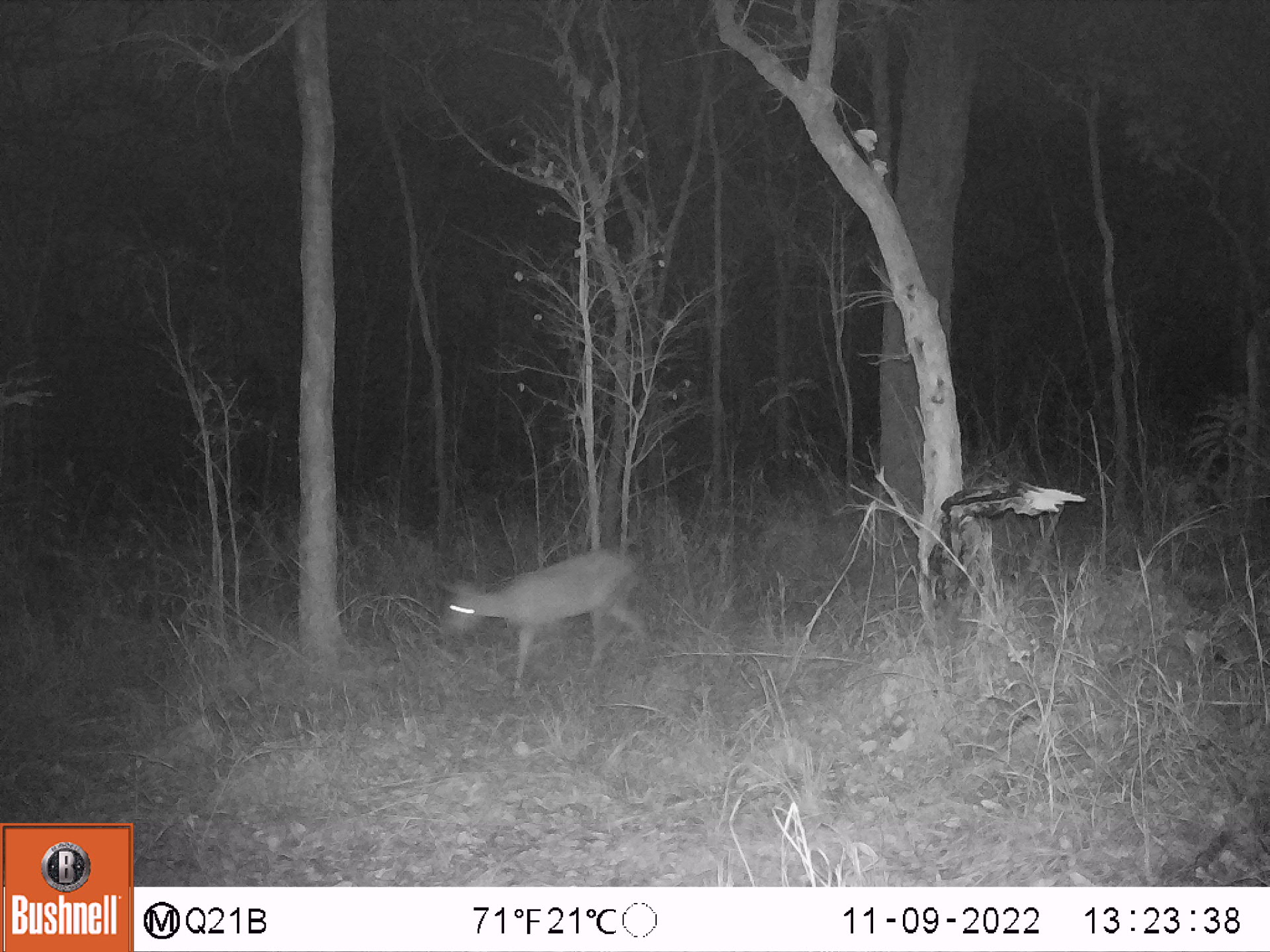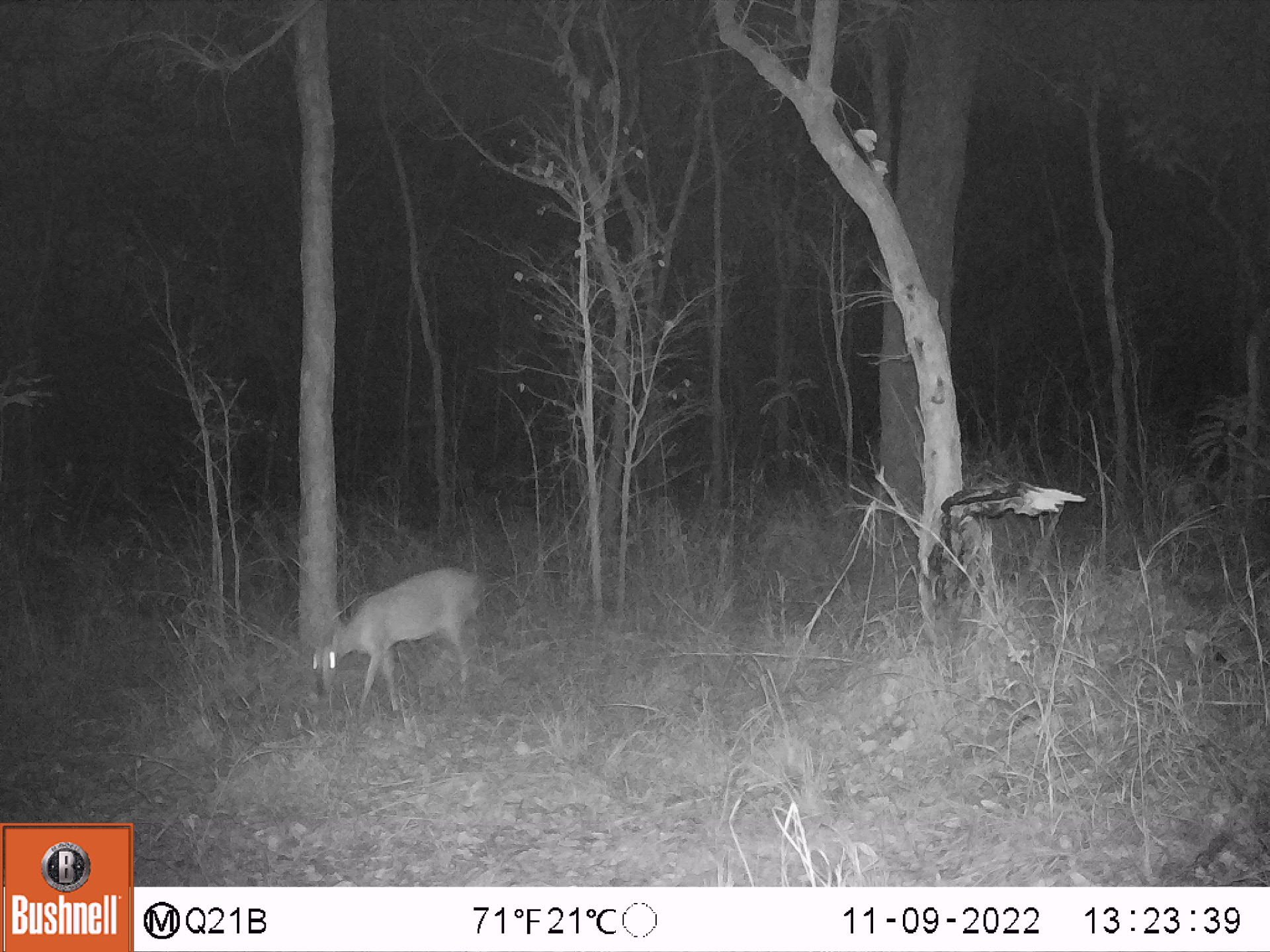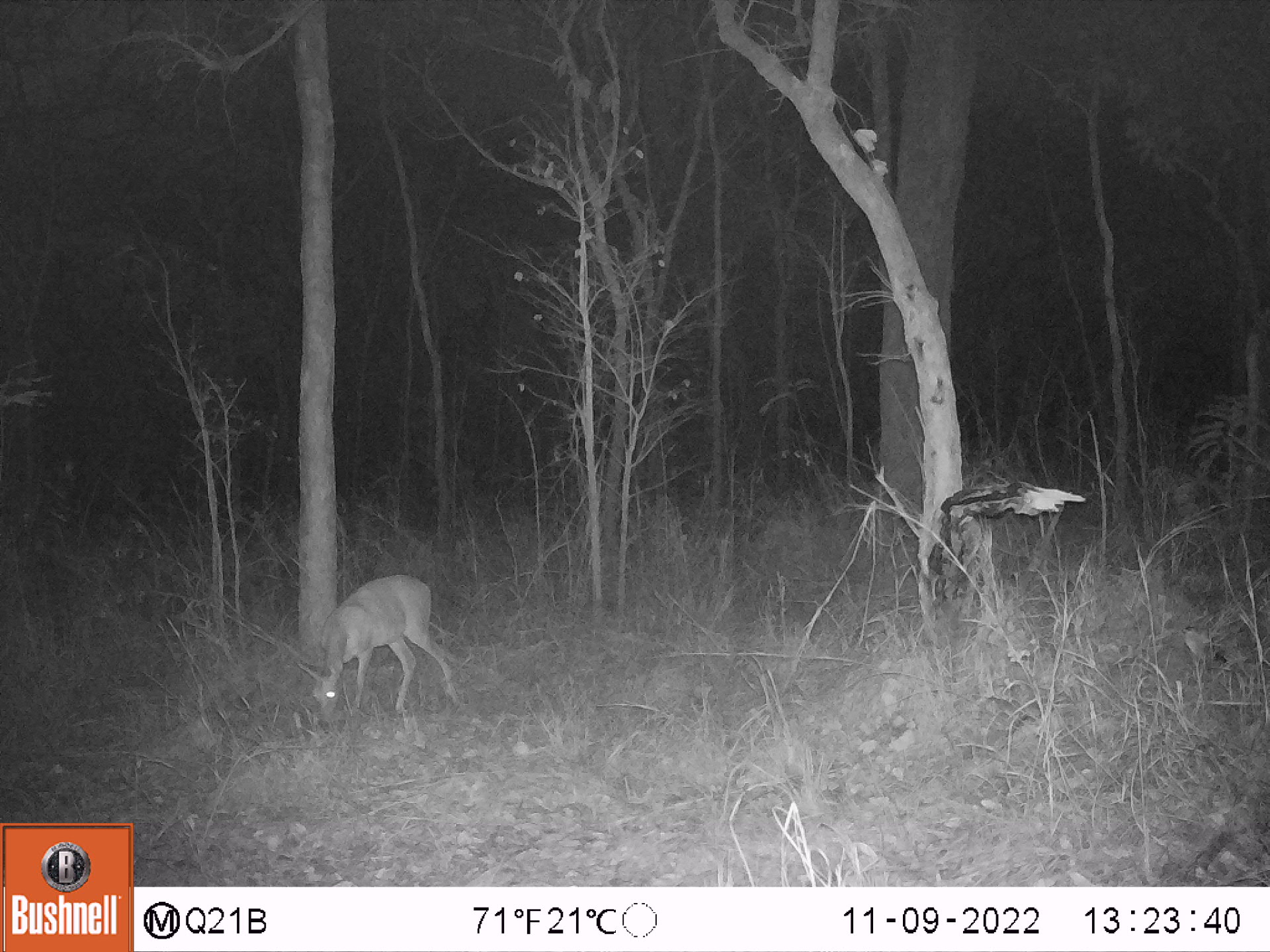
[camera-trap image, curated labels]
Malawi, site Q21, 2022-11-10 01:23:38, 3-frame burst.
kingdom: Animalia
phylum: Chordata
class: Mammalia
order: Artiodactyla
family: Bovidae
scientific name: Antilopinae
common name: small antelope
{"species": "small antelope (Antilopinae)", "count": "1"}